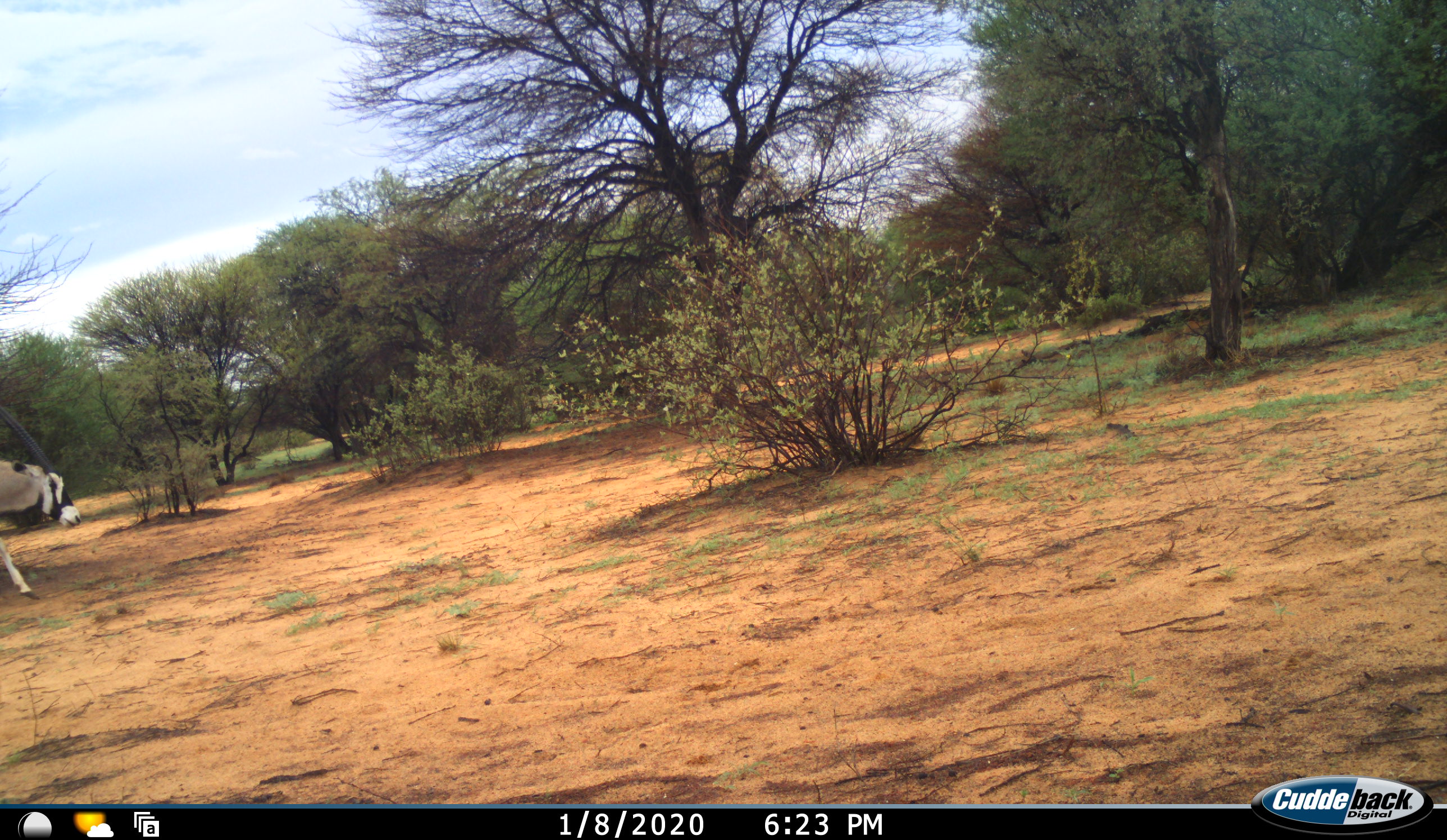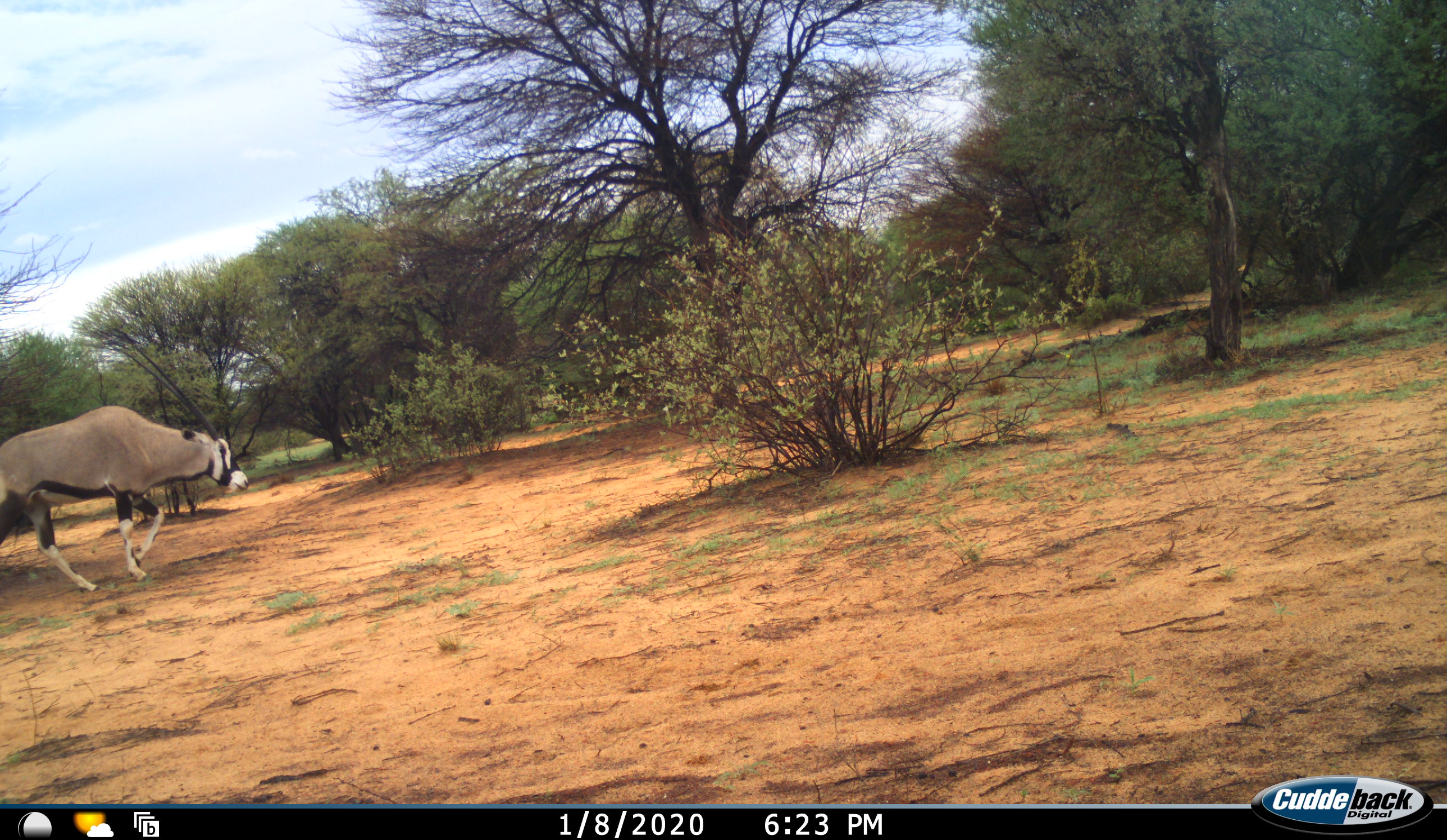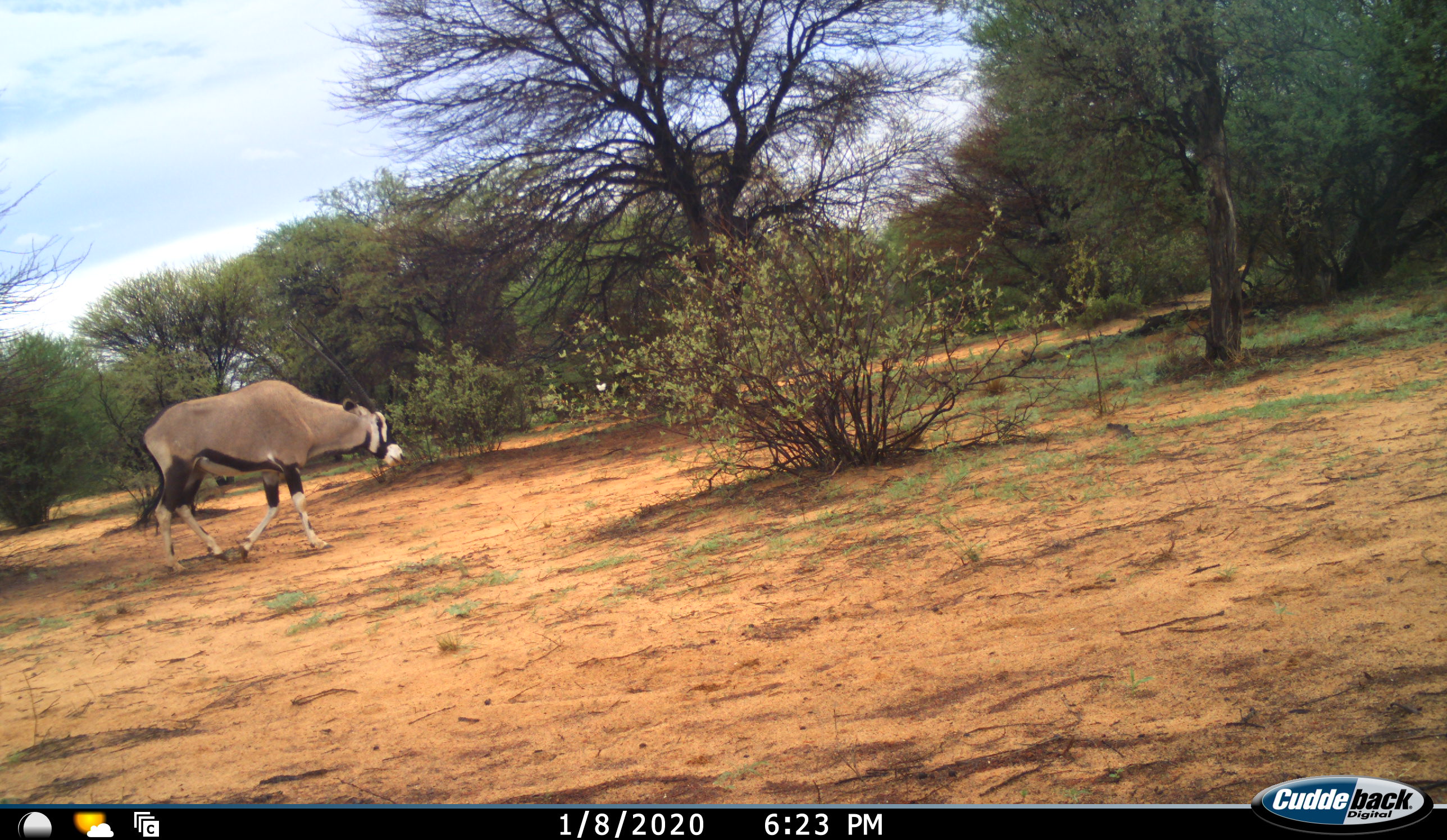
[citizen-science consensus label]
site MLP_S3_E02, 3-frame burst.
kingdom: Animalia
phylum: Chordata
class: Mammalia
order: Artiodactyla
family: Bovidae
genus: Oryx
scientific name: Oryx gazella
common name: gemsbok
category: oryx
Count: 1.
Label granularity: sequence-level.